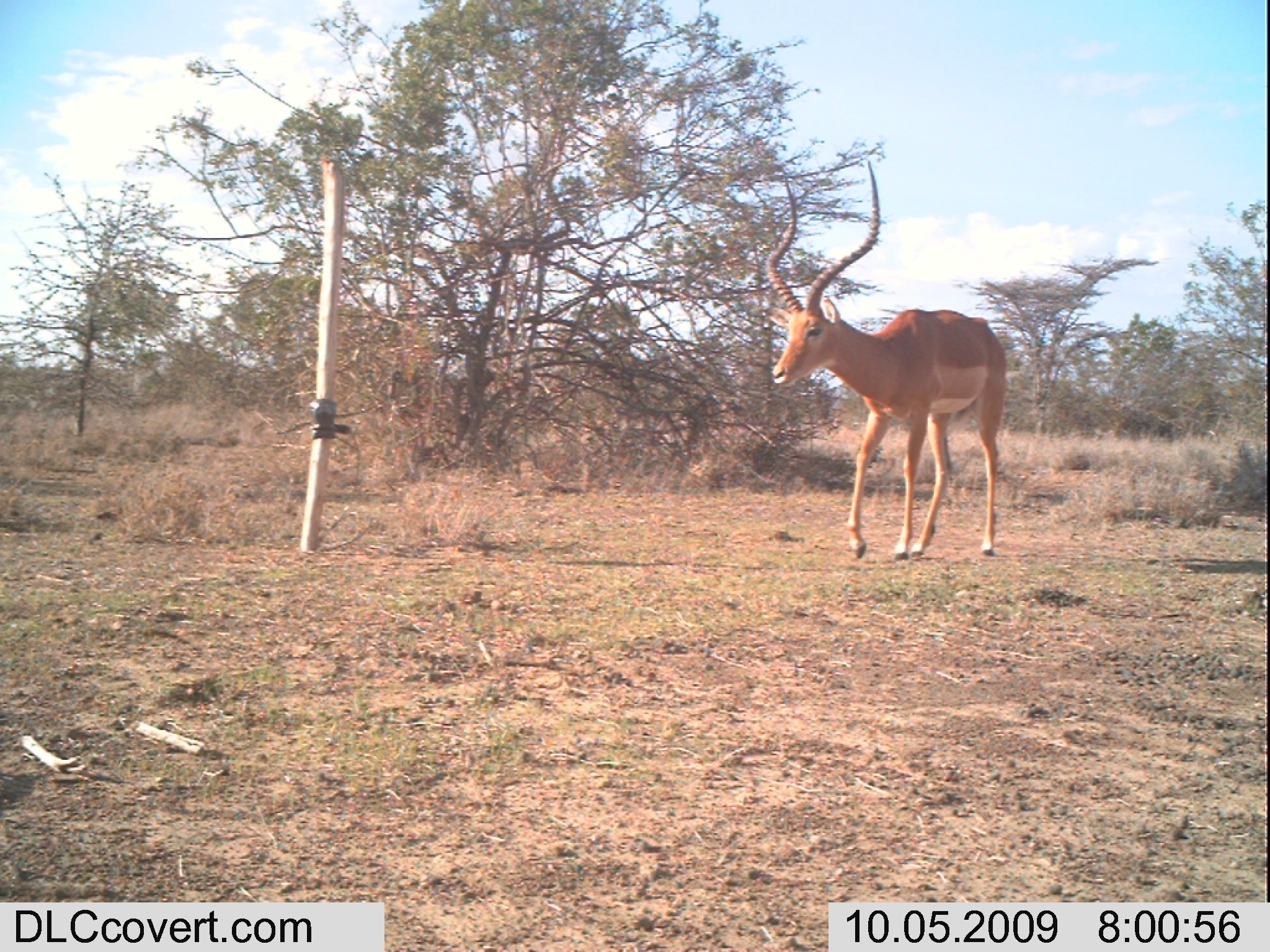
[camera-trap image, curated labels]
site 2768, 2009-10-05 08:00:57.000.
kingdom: Animalia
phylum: Chordata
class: Mammalia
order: Artiodactyla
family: Bovidae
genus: Aepyceros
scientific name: Aepyceros melampus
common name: impala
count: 1